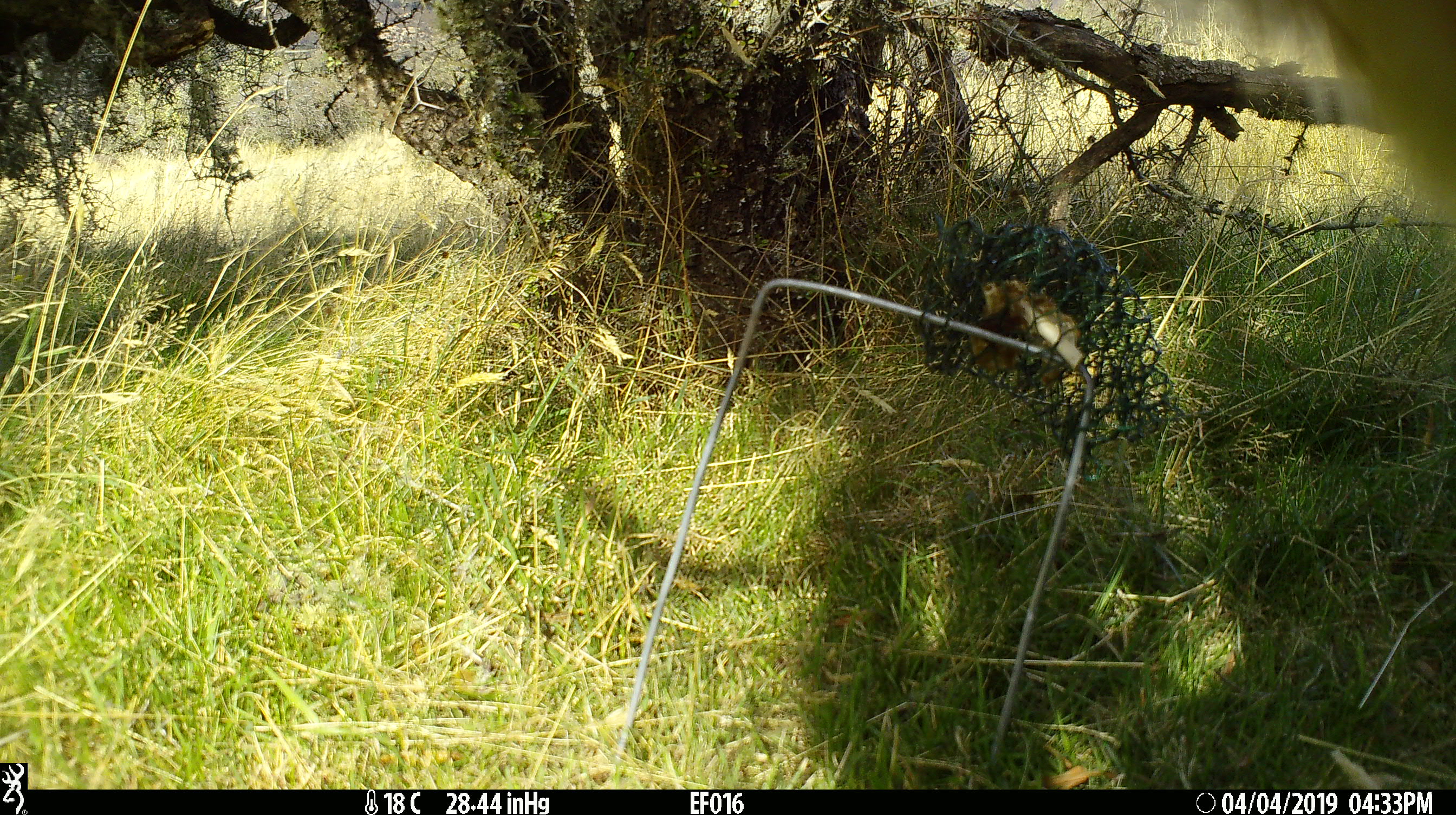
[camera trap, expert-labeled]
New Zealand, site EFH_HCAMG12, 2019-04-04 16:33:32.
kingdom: Animalia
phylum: Chordata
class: Mammalia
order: Artiodactyla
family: Bovidae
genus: Bos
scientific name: Bos taurus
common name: domestic cow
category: cow